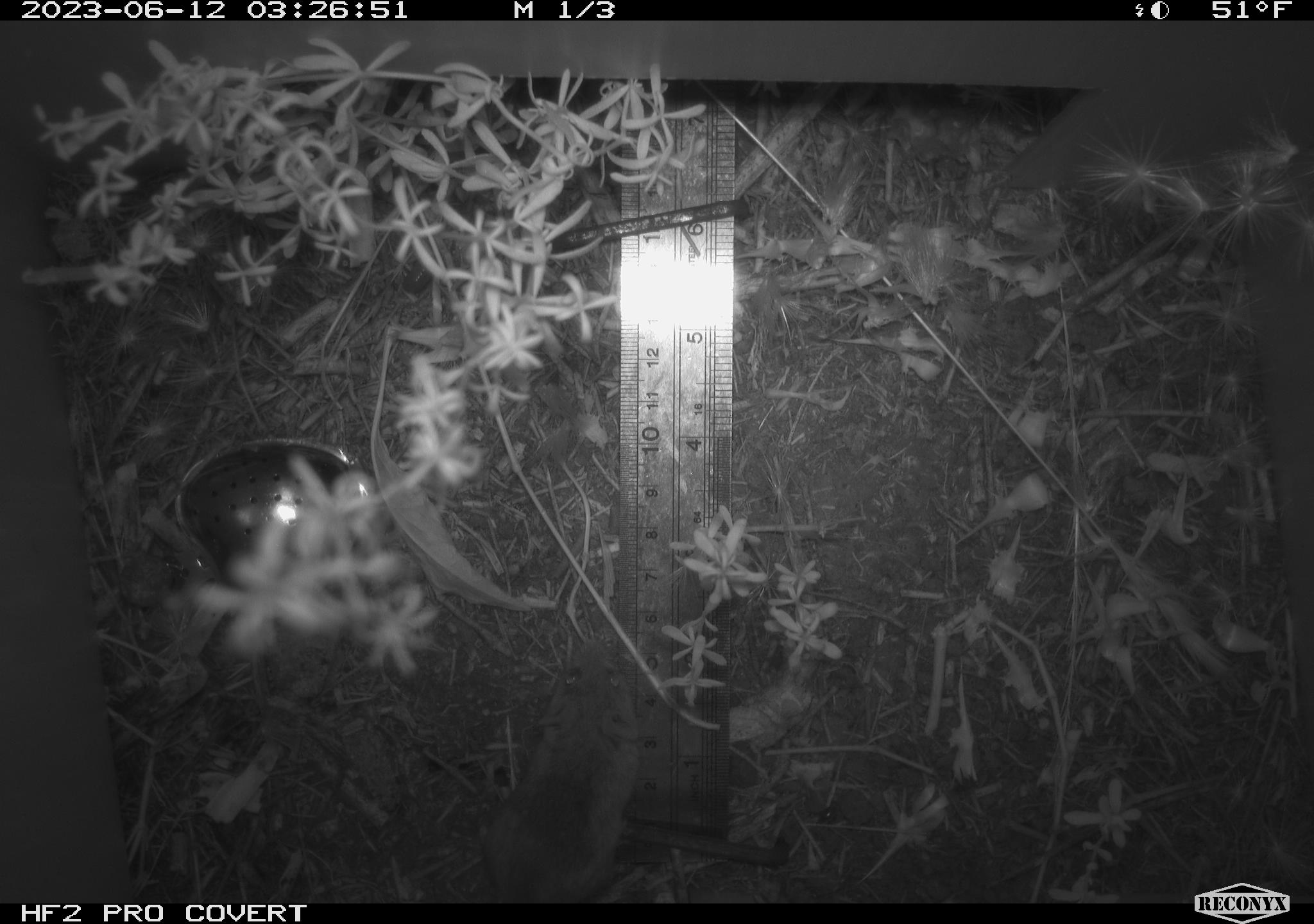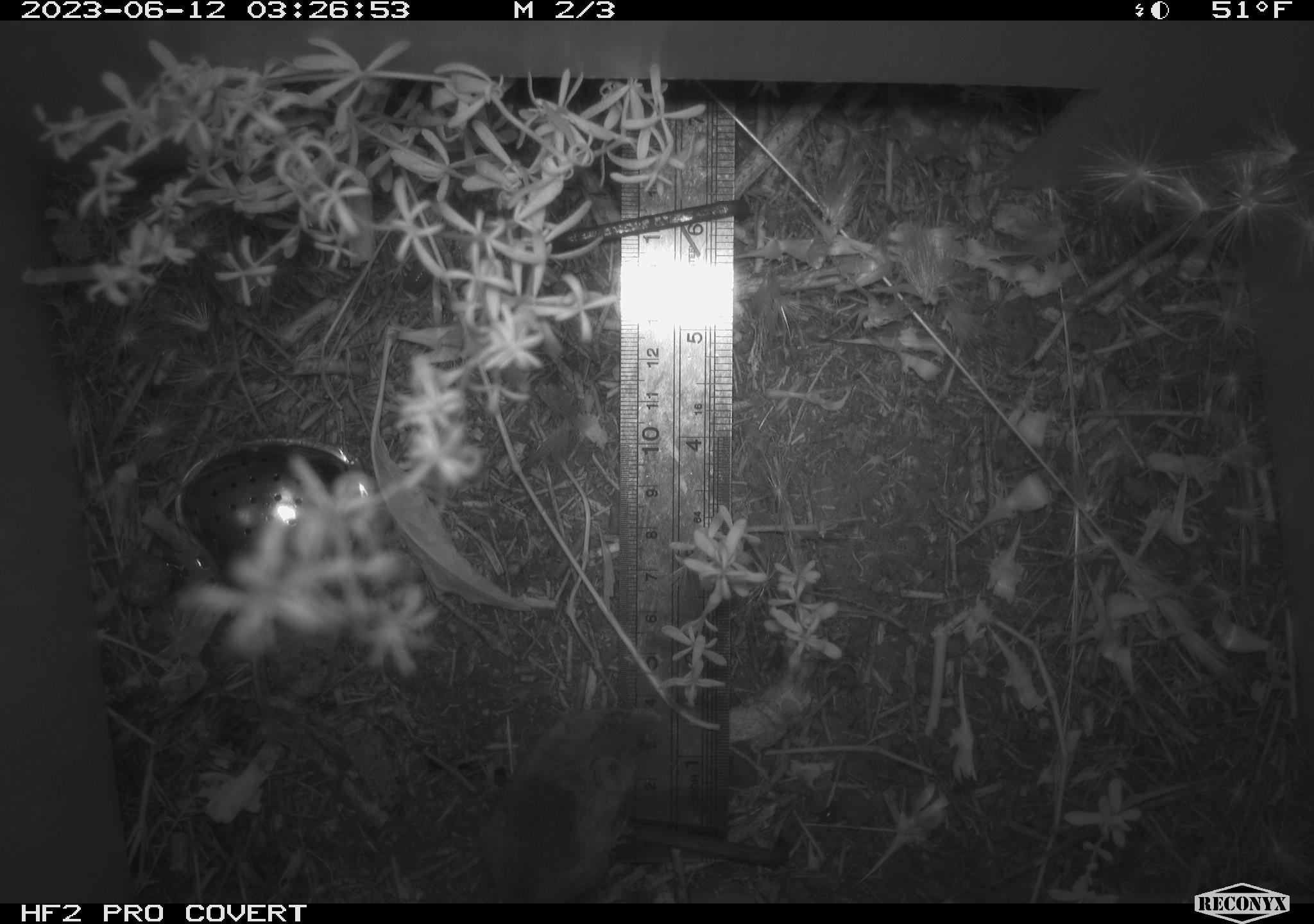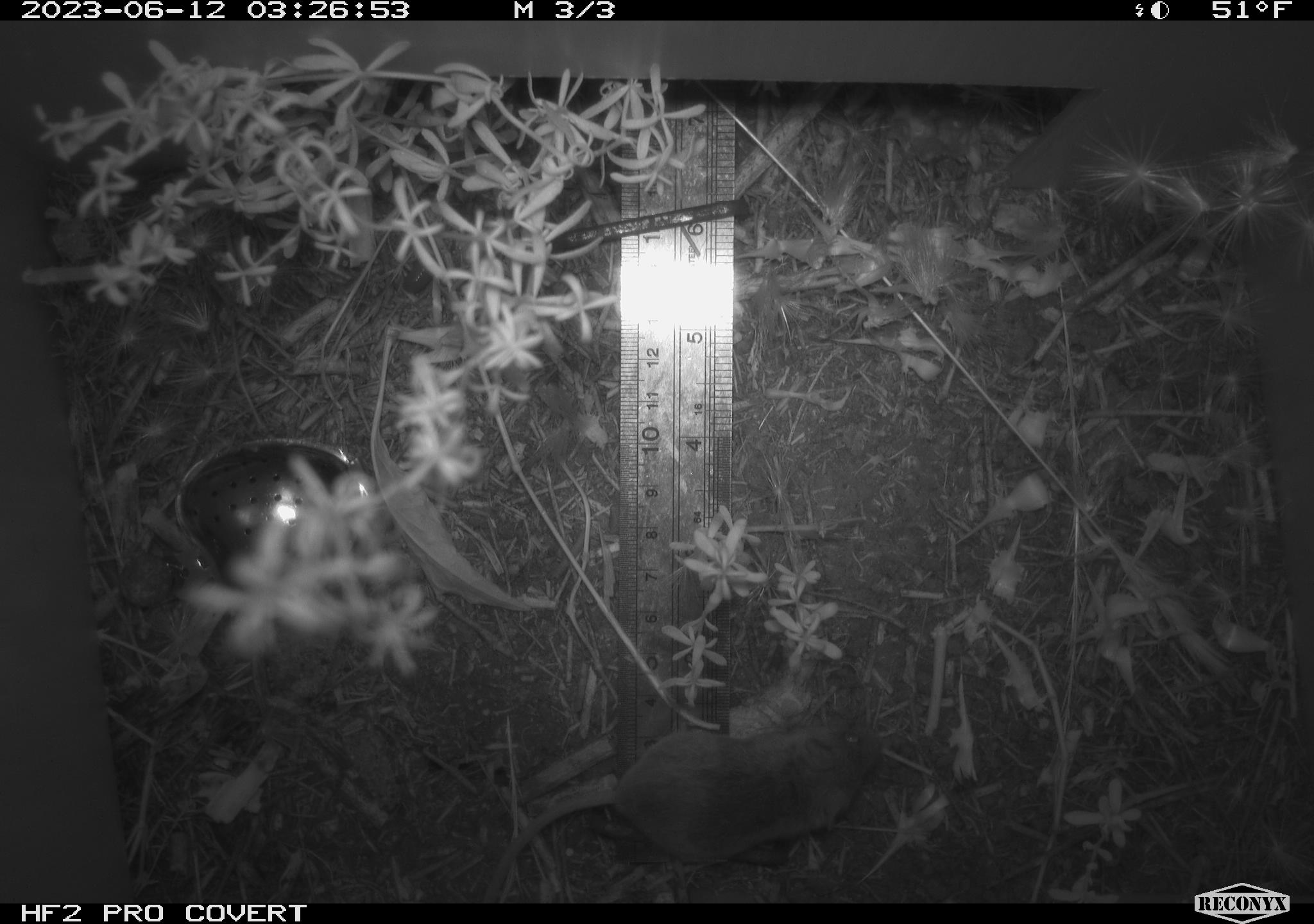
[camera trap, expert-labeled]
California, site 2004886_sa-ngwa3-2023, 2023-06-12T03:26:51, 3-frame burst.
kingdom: Animalia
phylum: Chordata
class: Mammalia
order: Rodentia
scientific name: Rodentia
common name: mouse species